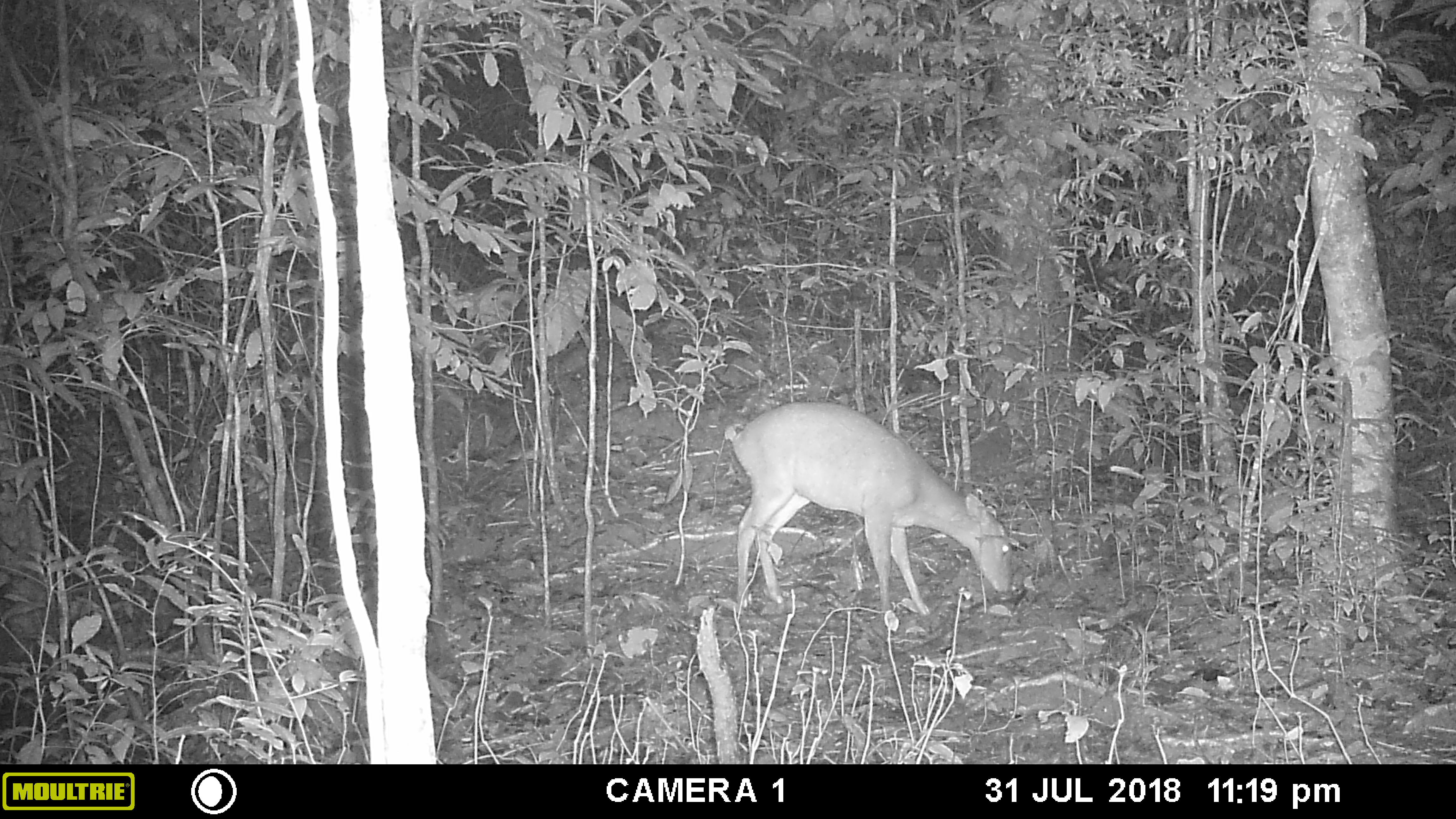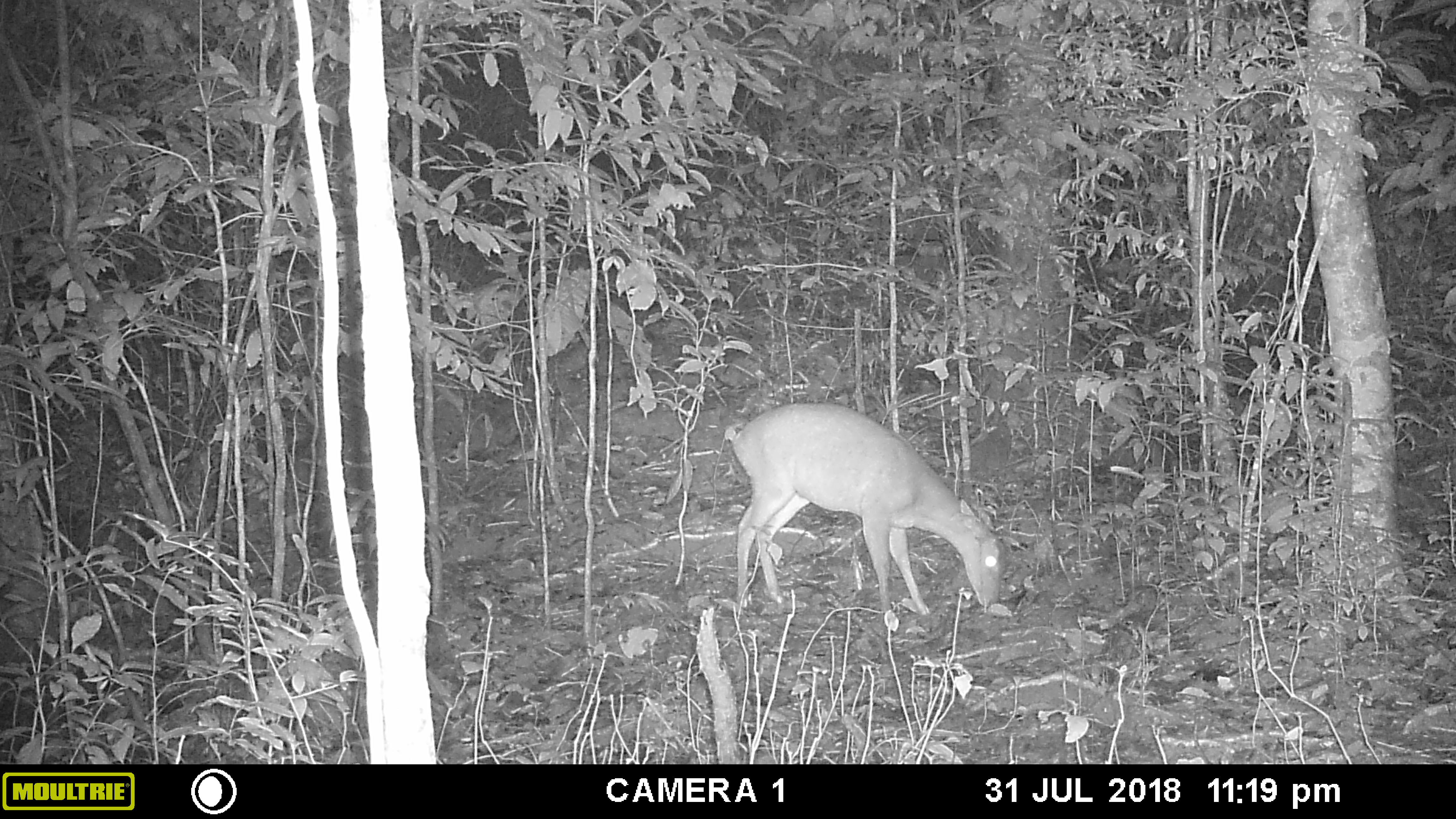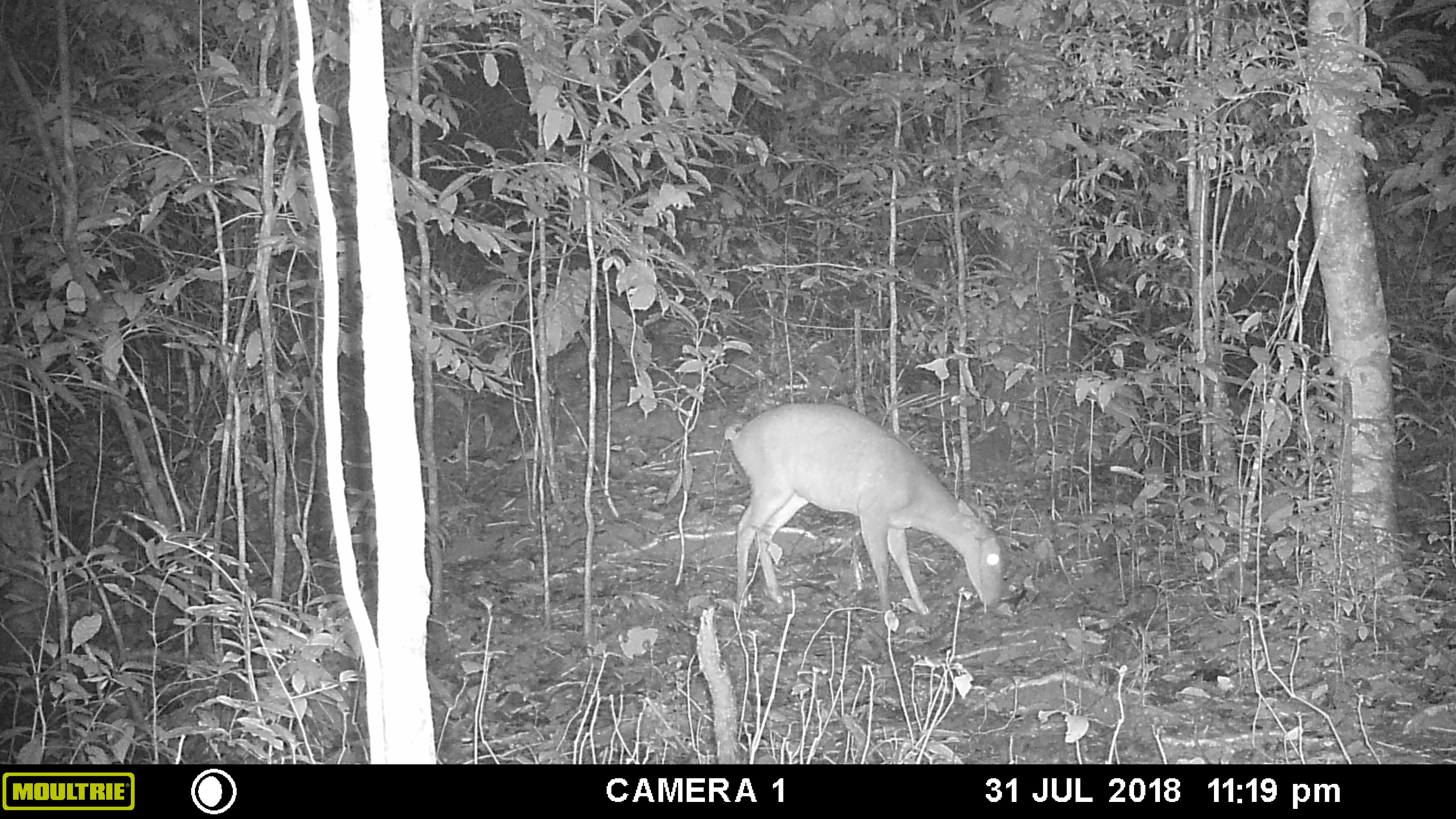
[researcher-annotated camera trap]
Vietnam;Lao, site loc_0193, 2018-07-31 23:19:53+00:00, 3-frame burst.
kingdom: Animalia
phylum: Chordata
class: Mammalia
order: Artiodactyla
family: Cervidae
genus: Muntiacus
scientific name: Muntiacus vuquangensis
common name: large-antlered muntjac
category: large antlered muntjac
Large antlered muntjac (large-antlered muntjac) (Muntiacus vuquangensis). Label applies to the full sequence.